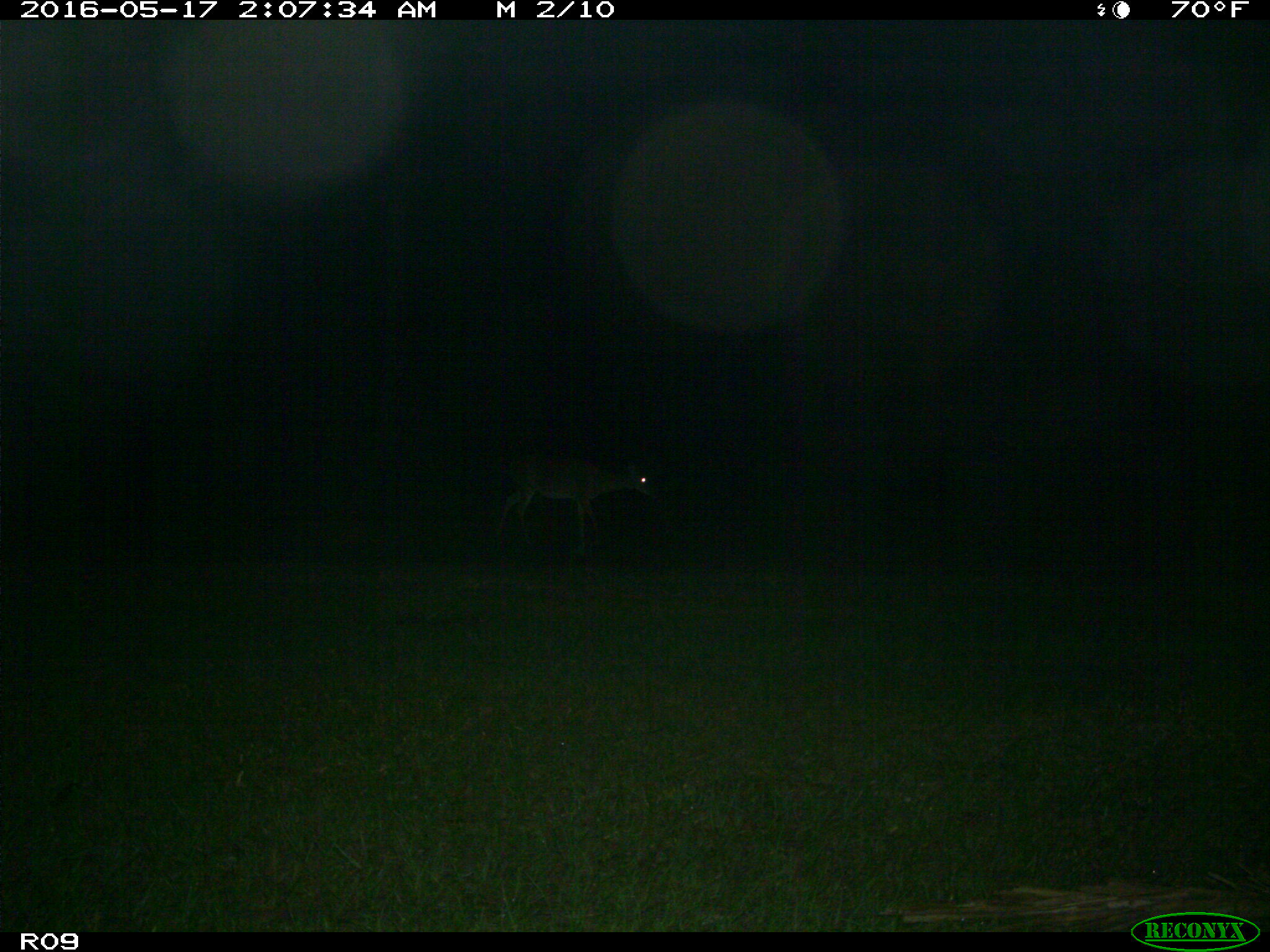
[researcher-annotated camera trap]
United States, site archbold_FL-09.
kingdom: Animalia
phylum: Chordata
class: Mammalia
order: Artiodactyla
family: Cervidae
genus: Odocoileus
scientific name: Odocoileus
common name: deer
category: unidentified deer